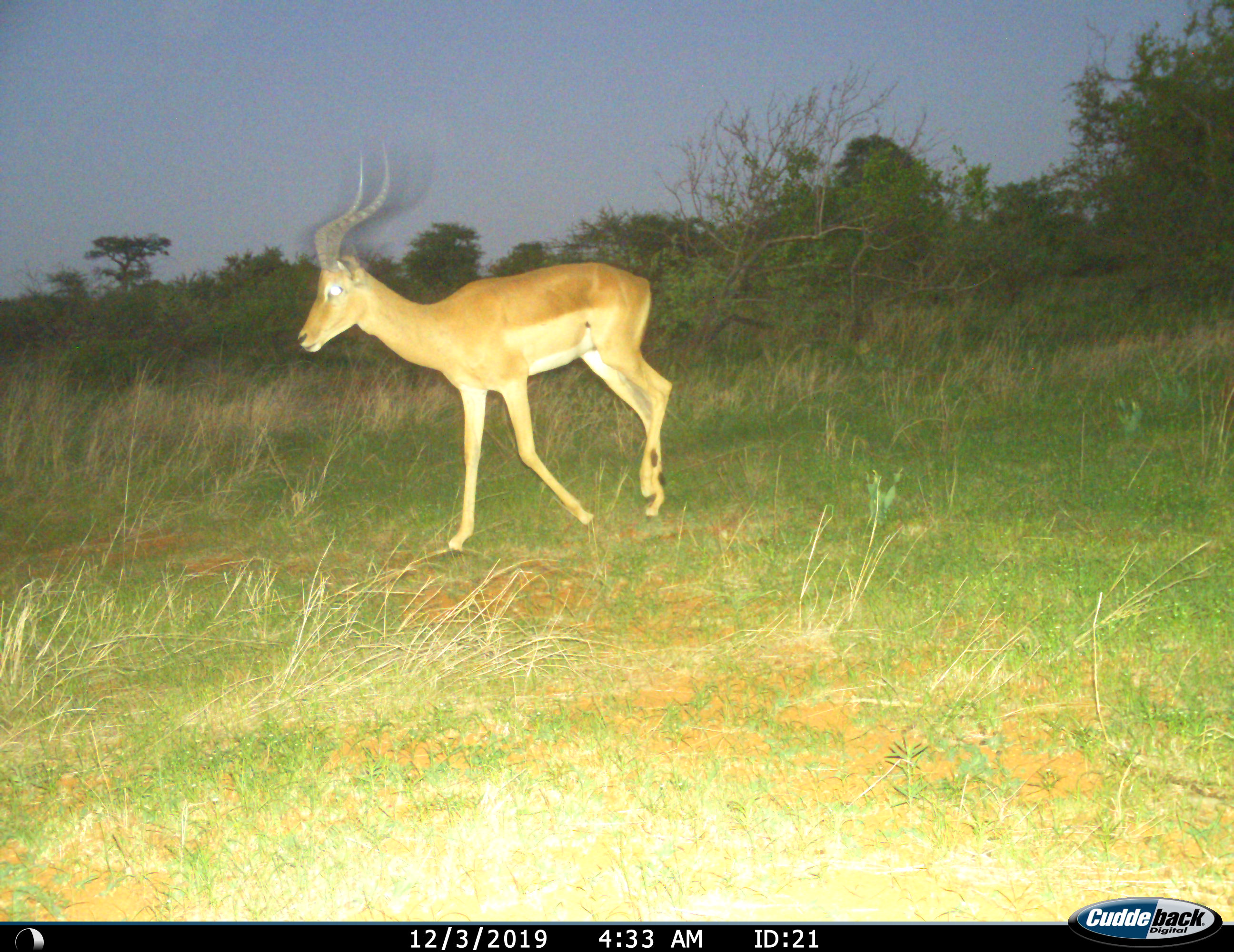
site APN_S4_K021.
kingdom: Animalia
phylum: Chordata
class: Mammalia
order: Artiodactyla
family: Bovidae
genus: Aepyceros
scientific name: Aepyceros melampus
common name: impala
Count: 1.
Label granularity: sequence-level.